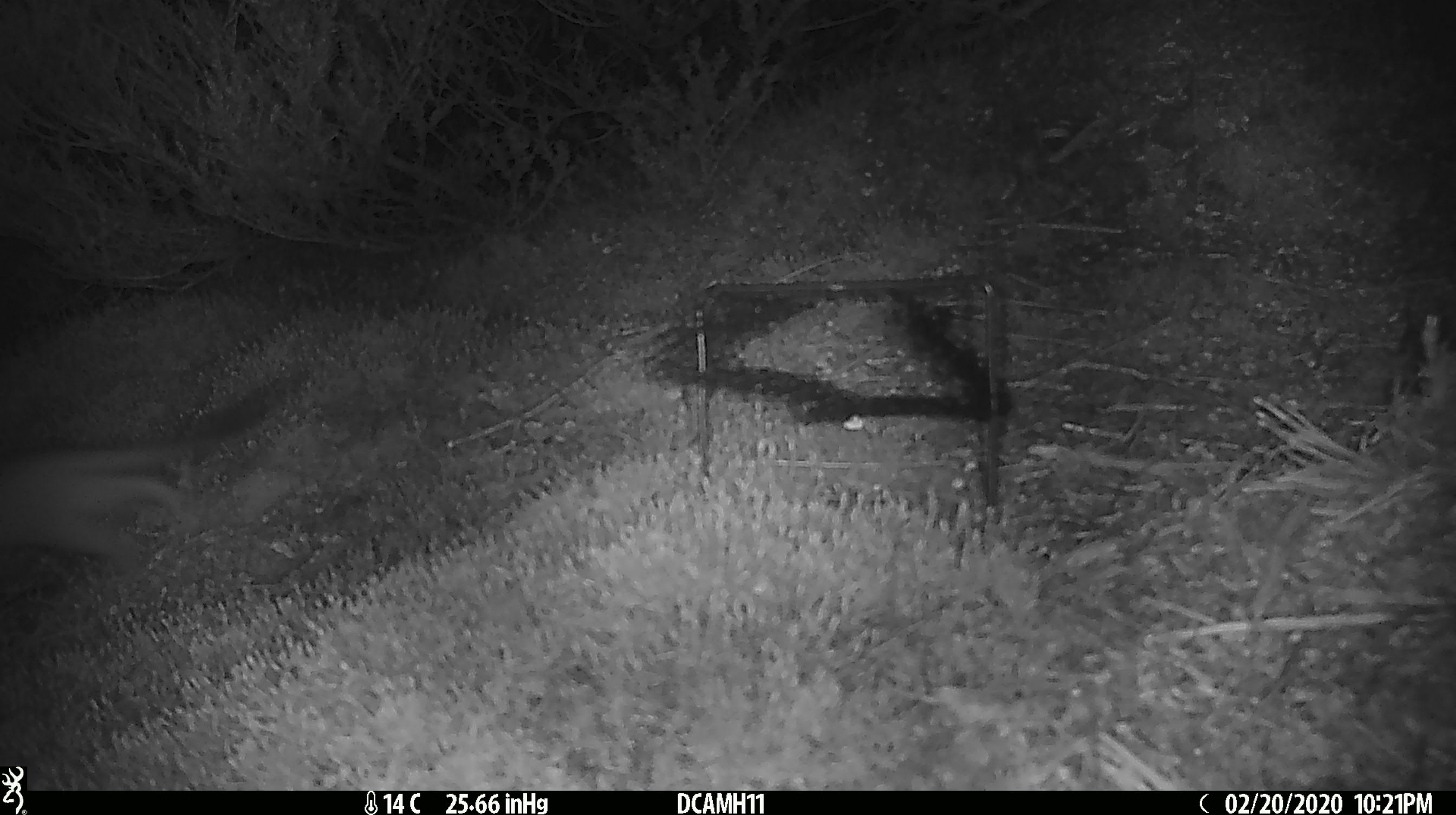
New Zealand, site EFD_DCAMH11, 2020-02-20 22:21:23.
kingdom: Animalia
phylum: Chordata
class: Mammalia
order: Carnivora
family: Mustelidae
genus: Mustela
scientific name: Mustela erminea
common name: stoat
Stoat (Mustela erminea).